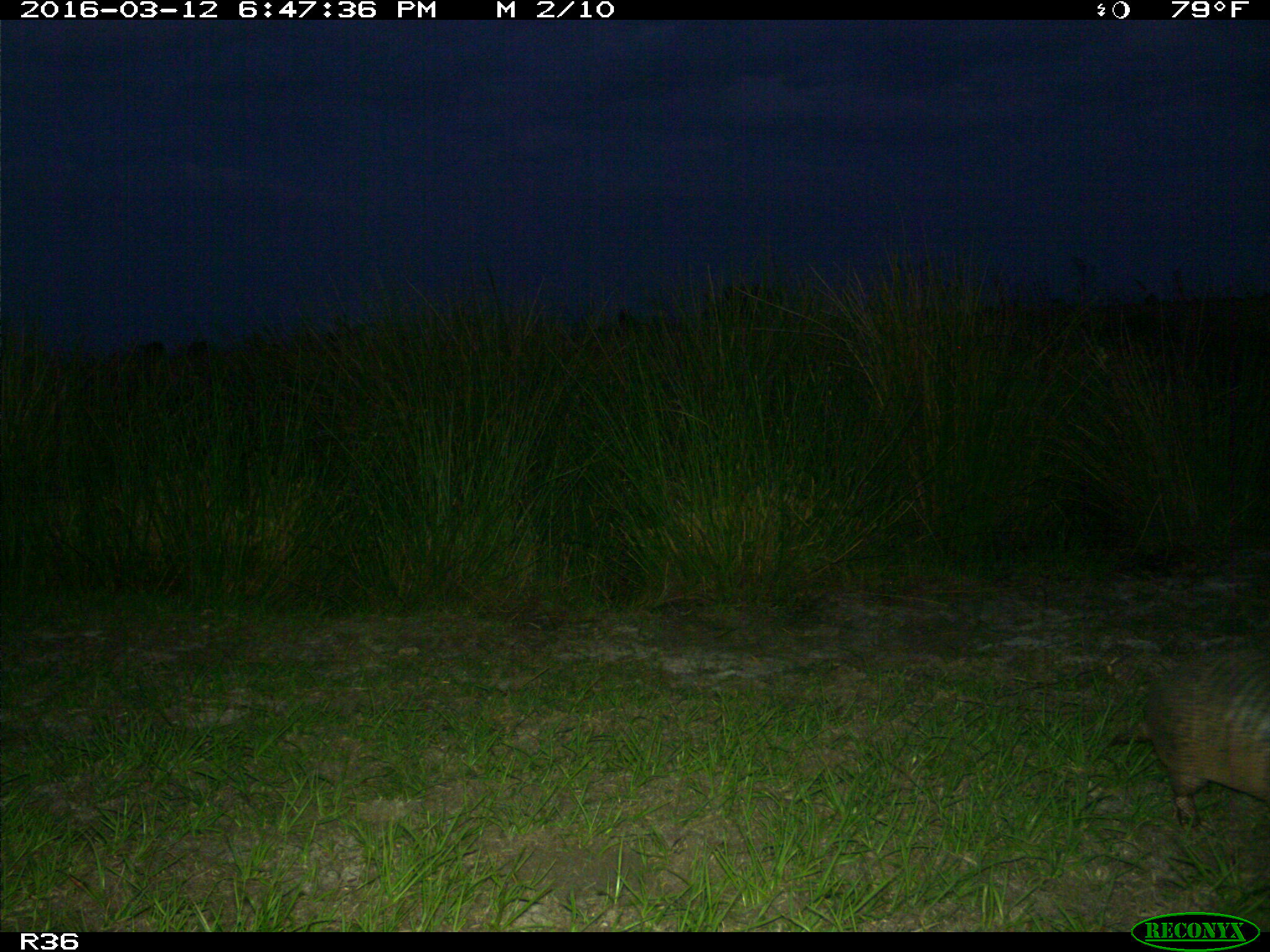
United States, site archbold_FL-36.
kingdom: Animalia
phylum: Chordata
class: Mammalia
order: Cingulata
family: Dasypodidae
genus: Dasypus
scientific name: Dasypus novemcinctus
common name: nine-banded armadillo